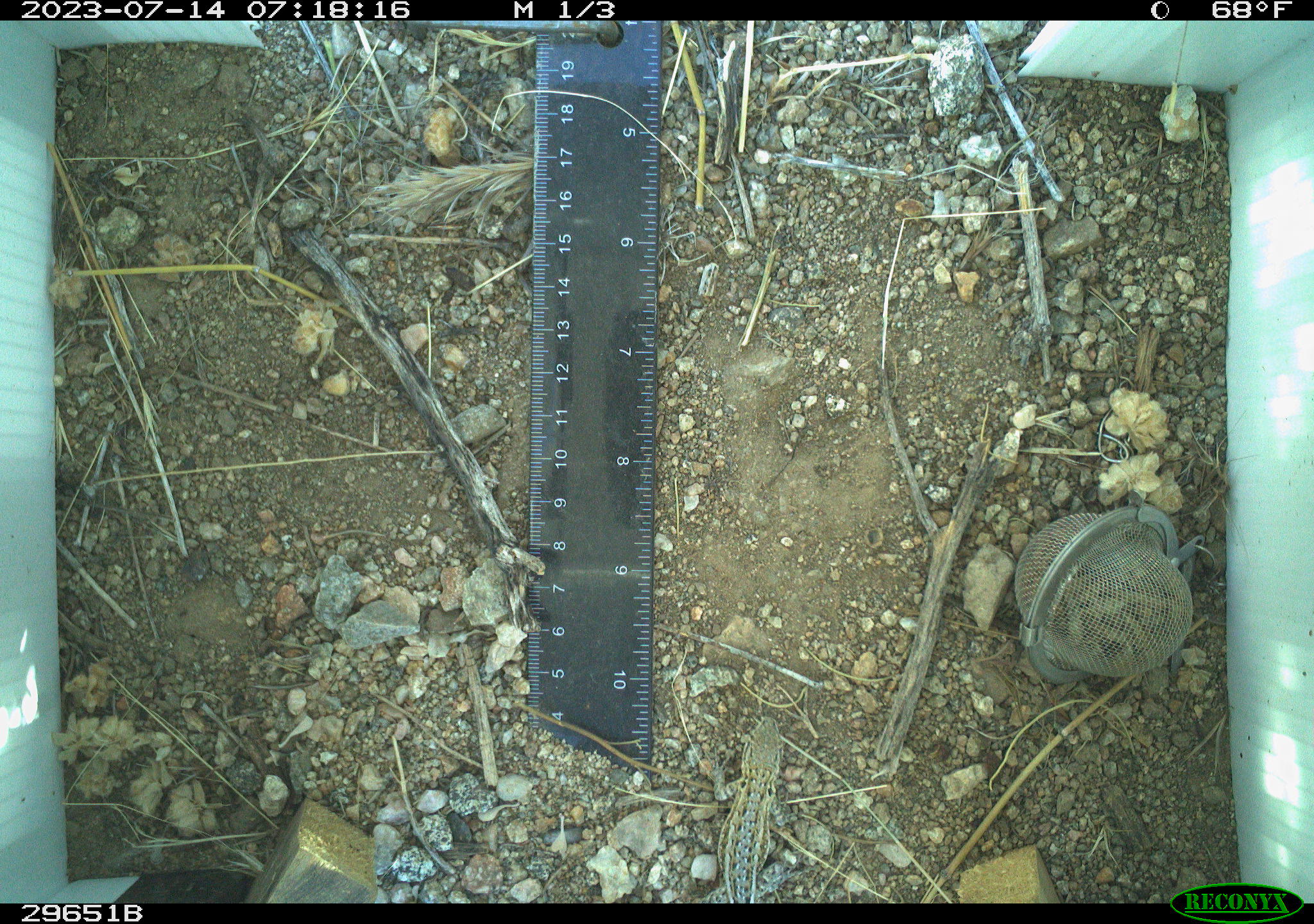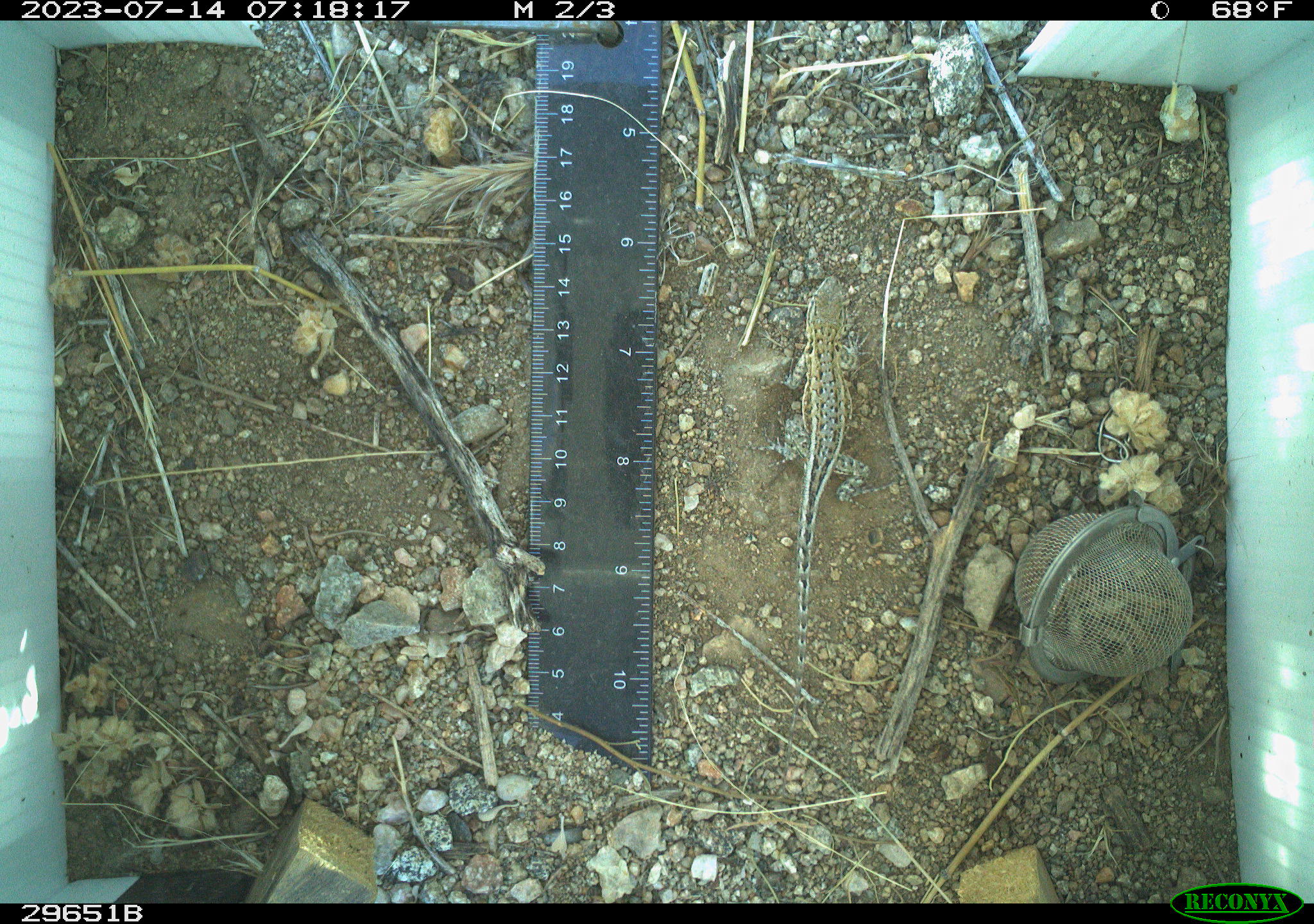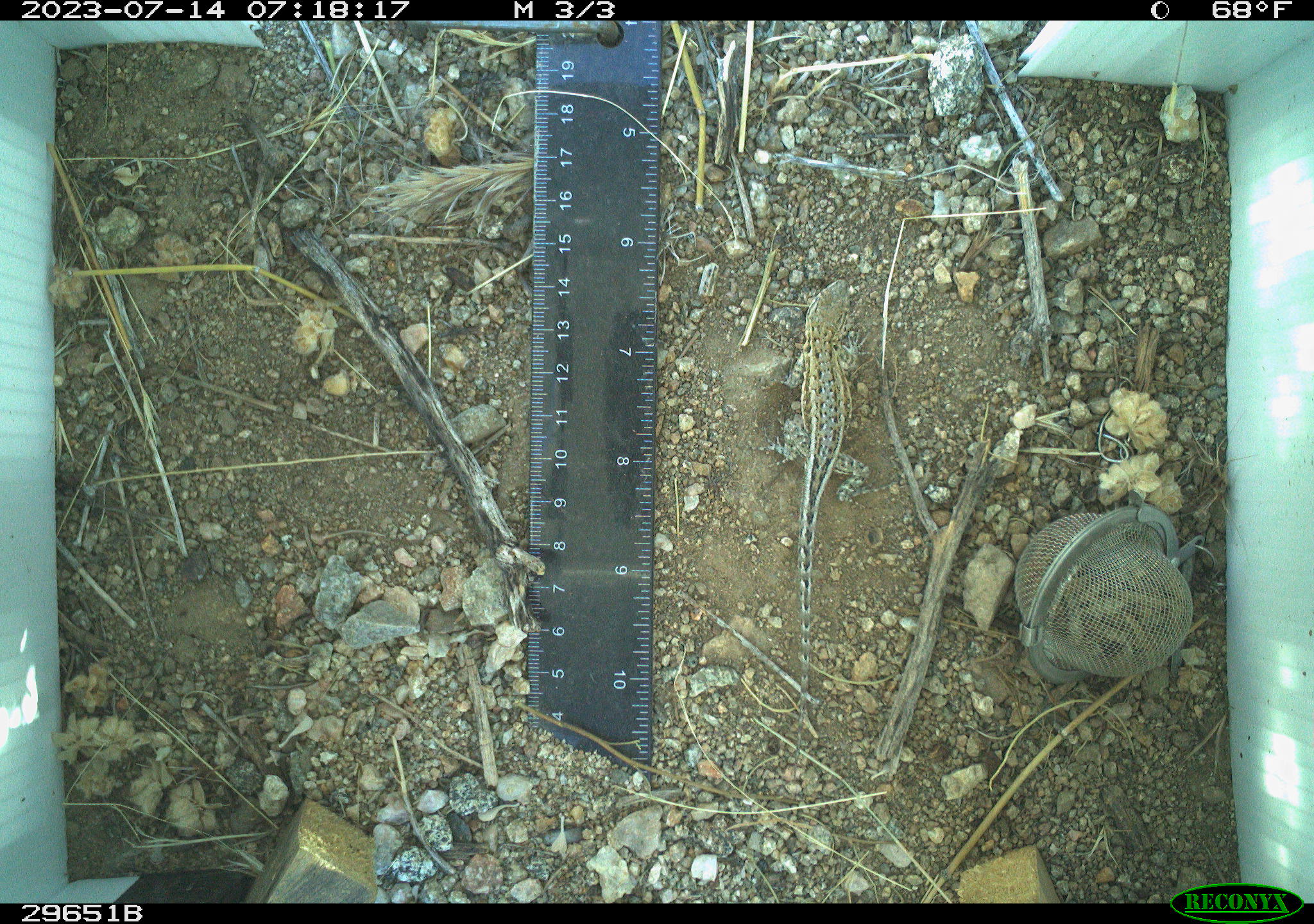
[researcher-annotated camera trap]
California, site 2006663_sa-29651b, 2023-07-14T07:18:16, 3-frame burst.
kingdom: Animalia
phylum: Chordata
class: Reptilia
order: Squamata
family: Phrynosomatidae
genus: Uta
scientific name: Uta stansburiana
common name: common side-blotched lizard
Common side-blotched lizard (Uta stansburiana).